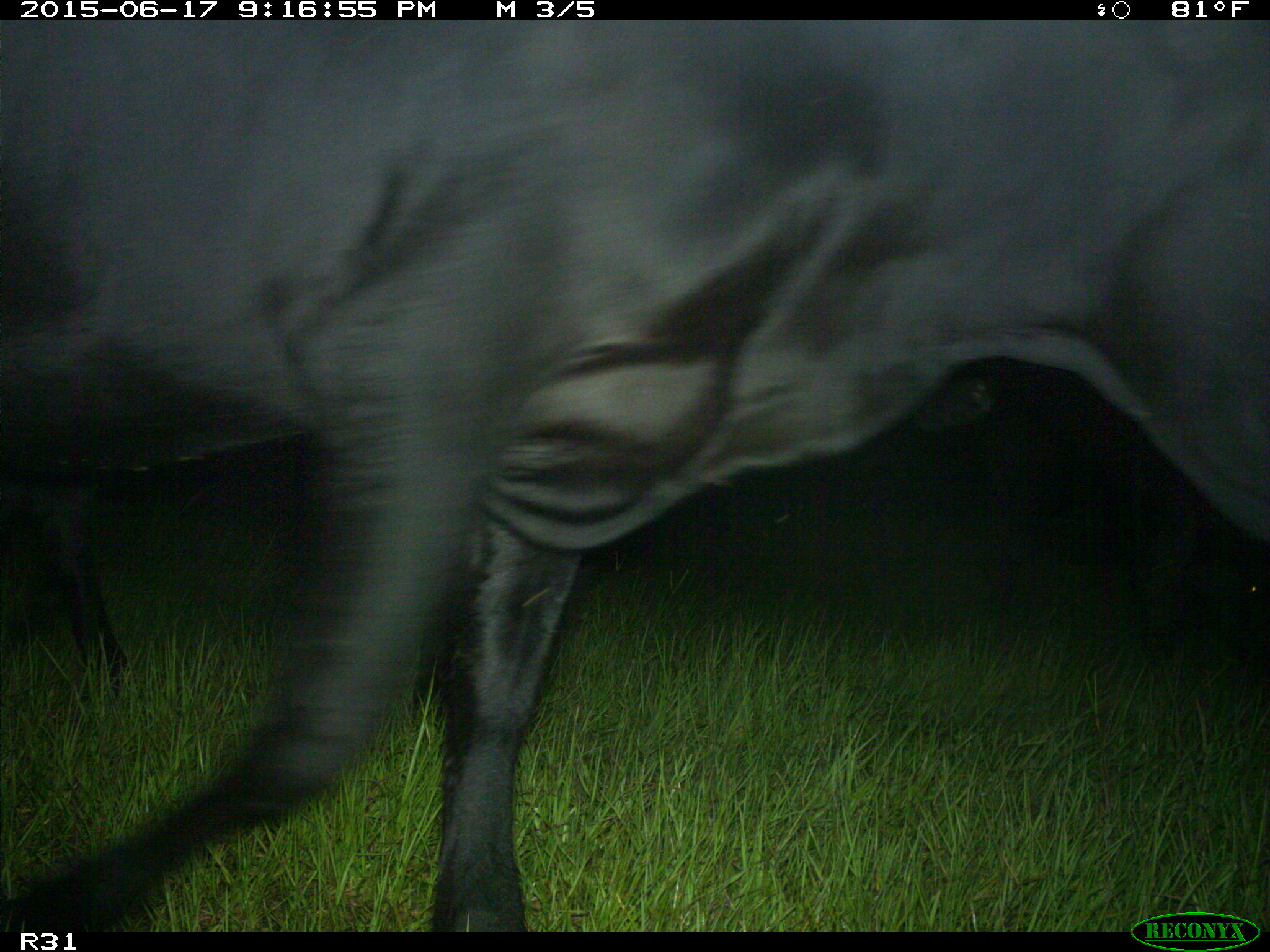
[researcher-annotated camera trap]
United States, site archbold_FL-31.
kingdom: Animalia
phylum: Chordata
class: Mammalia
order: Artiodactyla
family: Bovidae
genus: Bos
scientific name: Bos taurus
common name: domestic cow